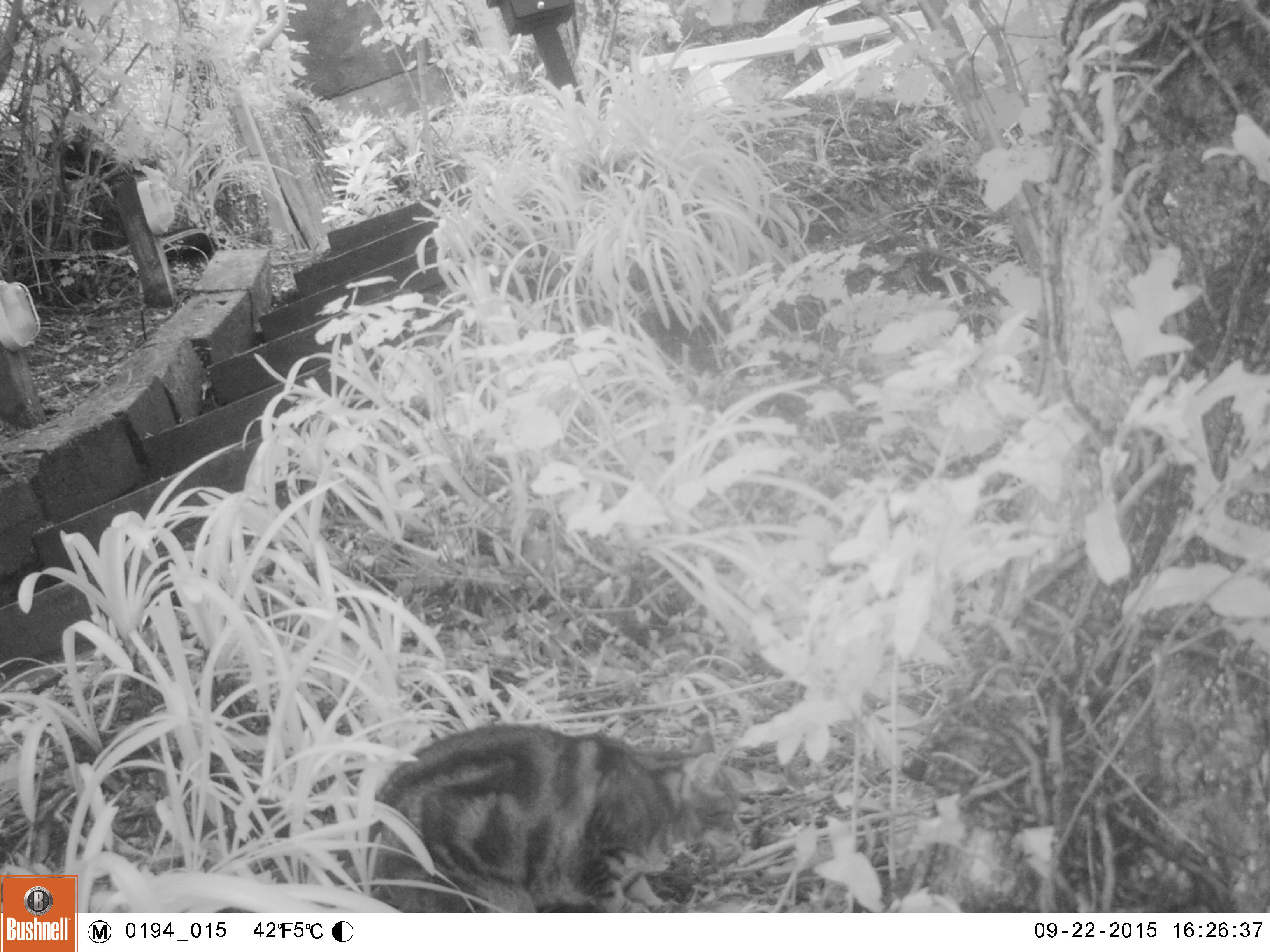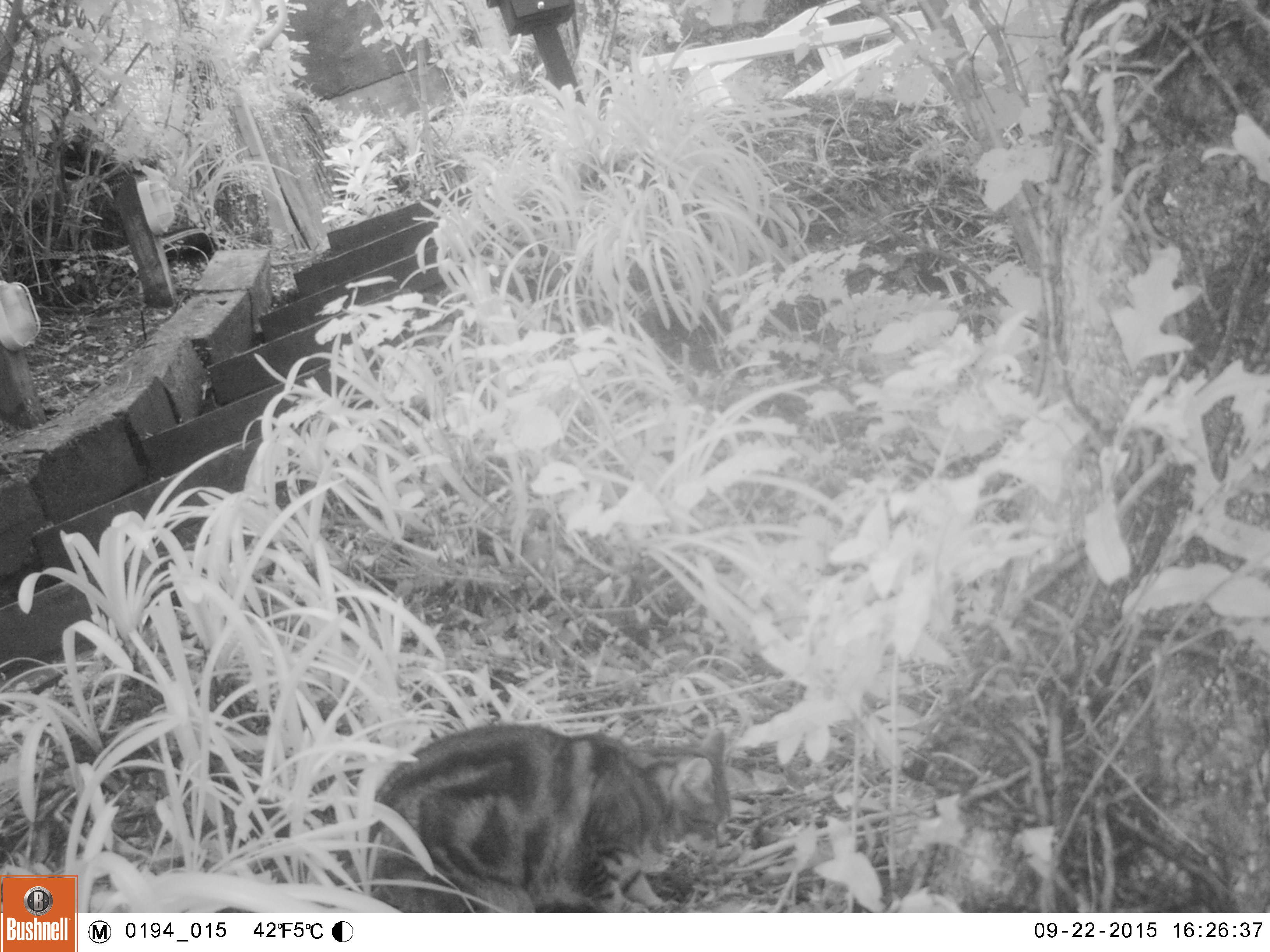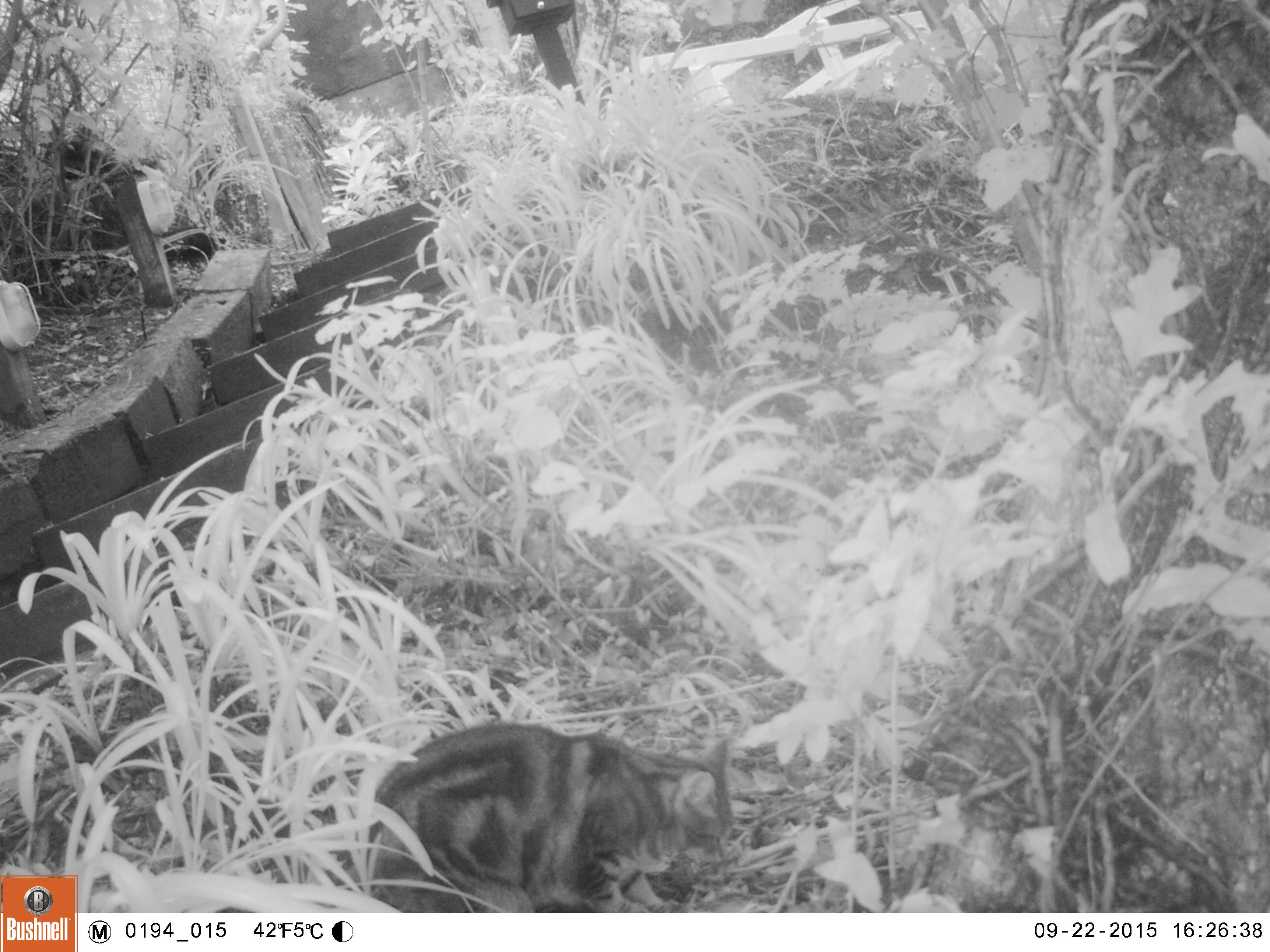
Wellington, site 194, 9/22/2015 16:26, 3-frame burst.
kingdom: Animalia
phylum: Chordata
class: Mammalia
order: Carnivora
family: Felidae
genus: Felis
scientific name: Felis catus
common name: cat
Cat (Felis catus).